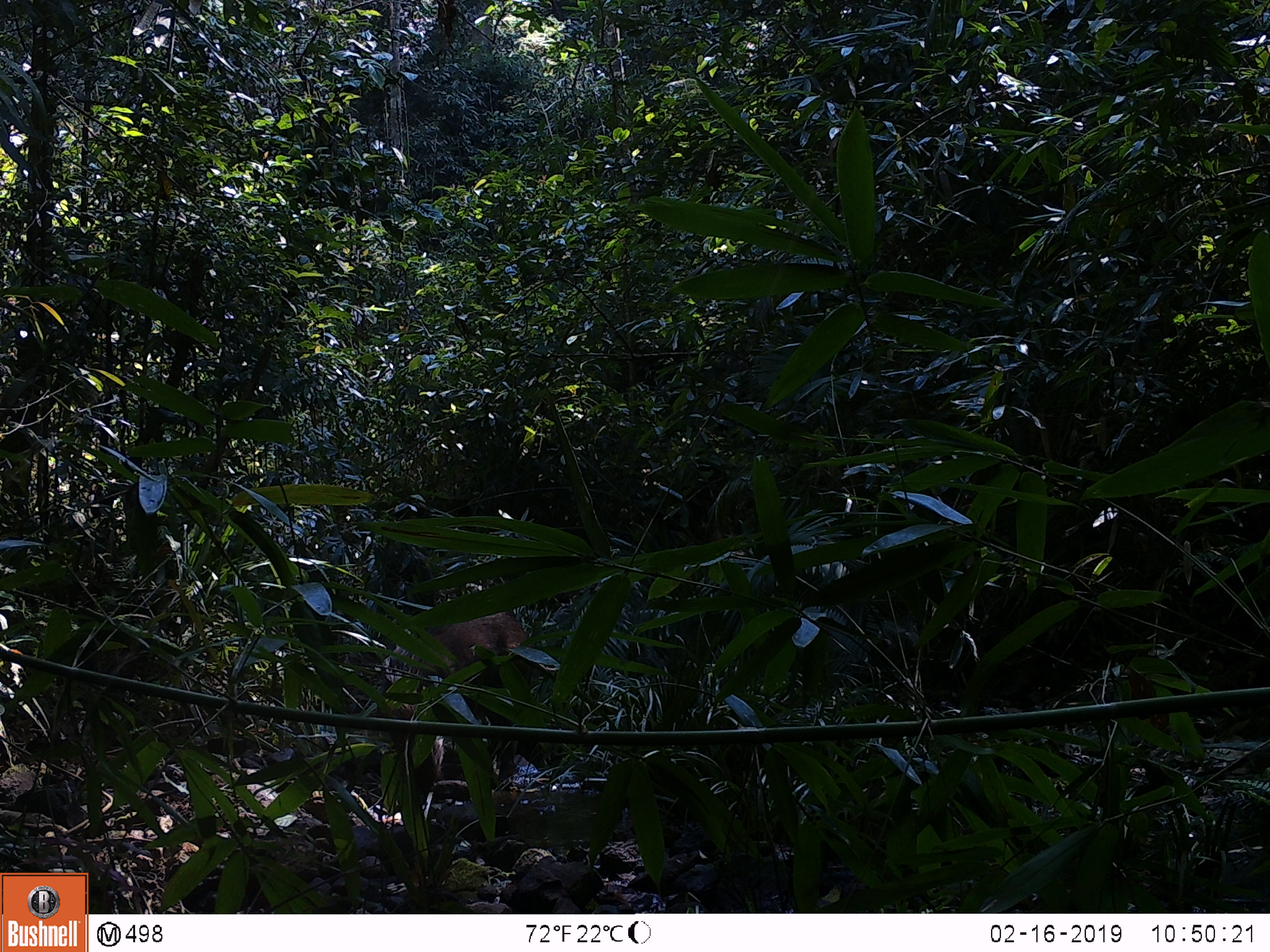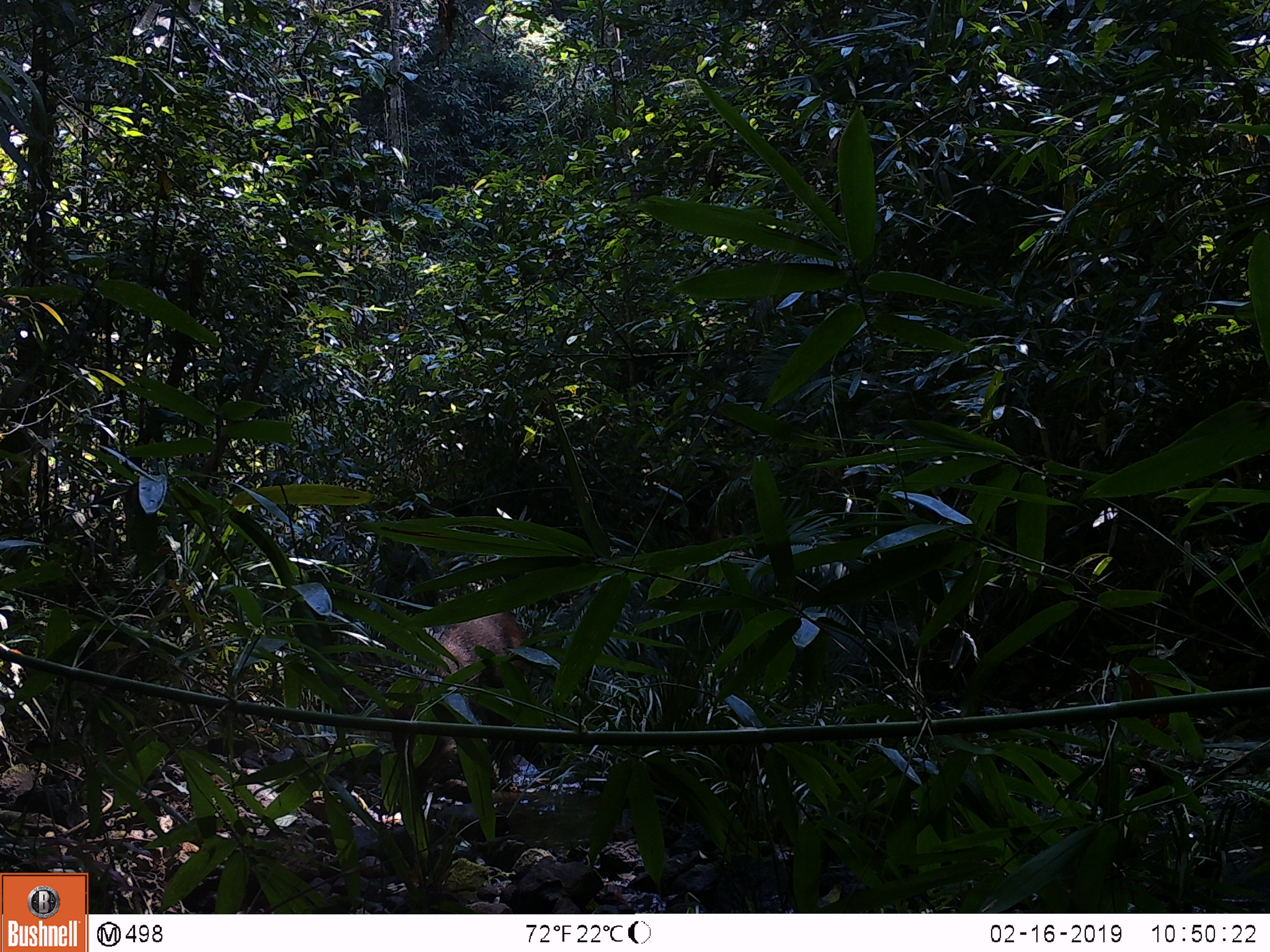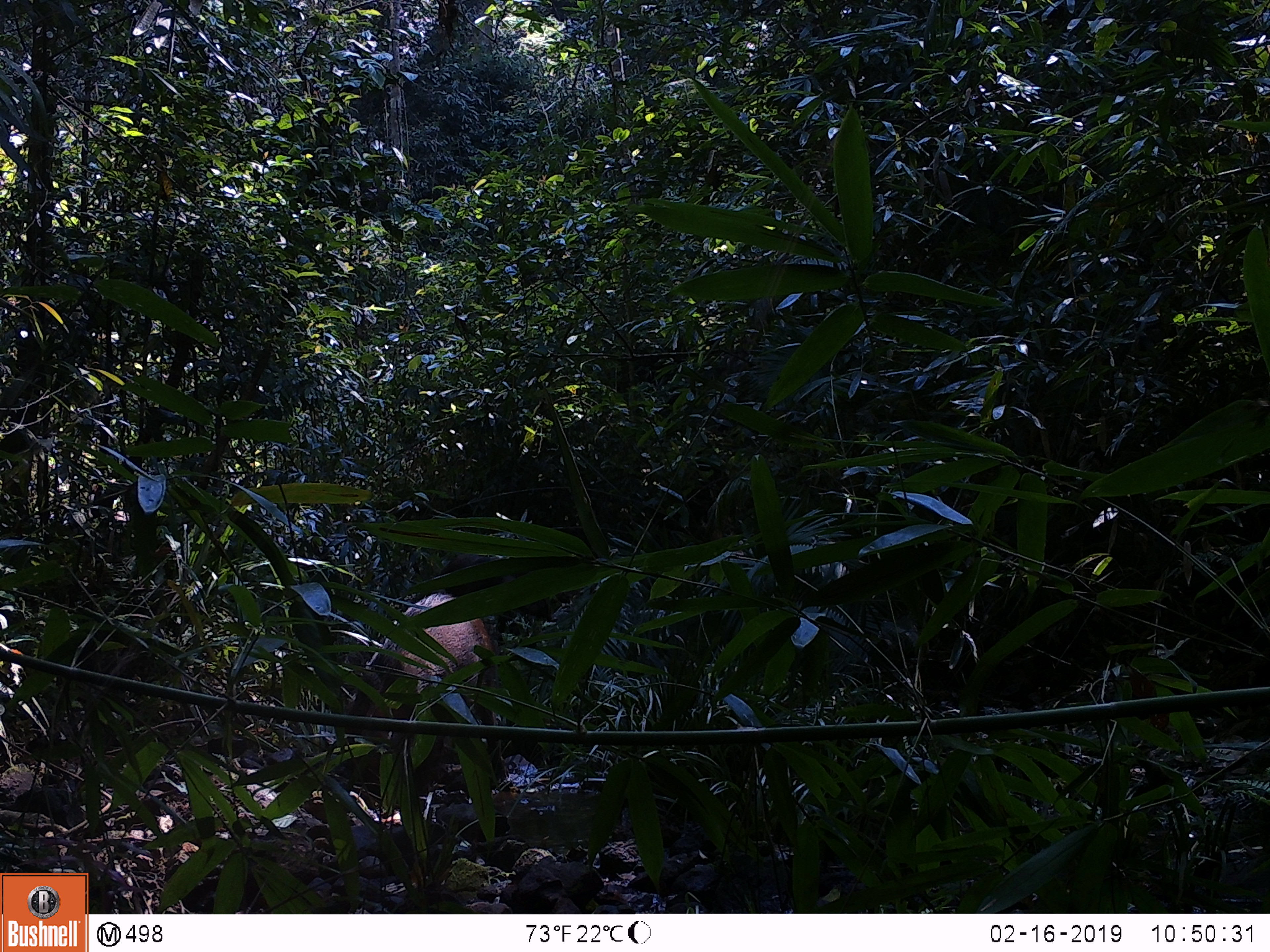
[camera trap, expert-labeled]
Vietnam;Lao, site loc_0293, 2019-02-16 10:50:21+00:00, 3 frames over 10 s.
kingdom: Animalia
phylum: Chordata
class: Mammalia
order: Artiodactyla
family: Suidae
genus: Sus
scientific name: Sus scrofa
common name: eurasian wild pig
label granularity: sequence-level